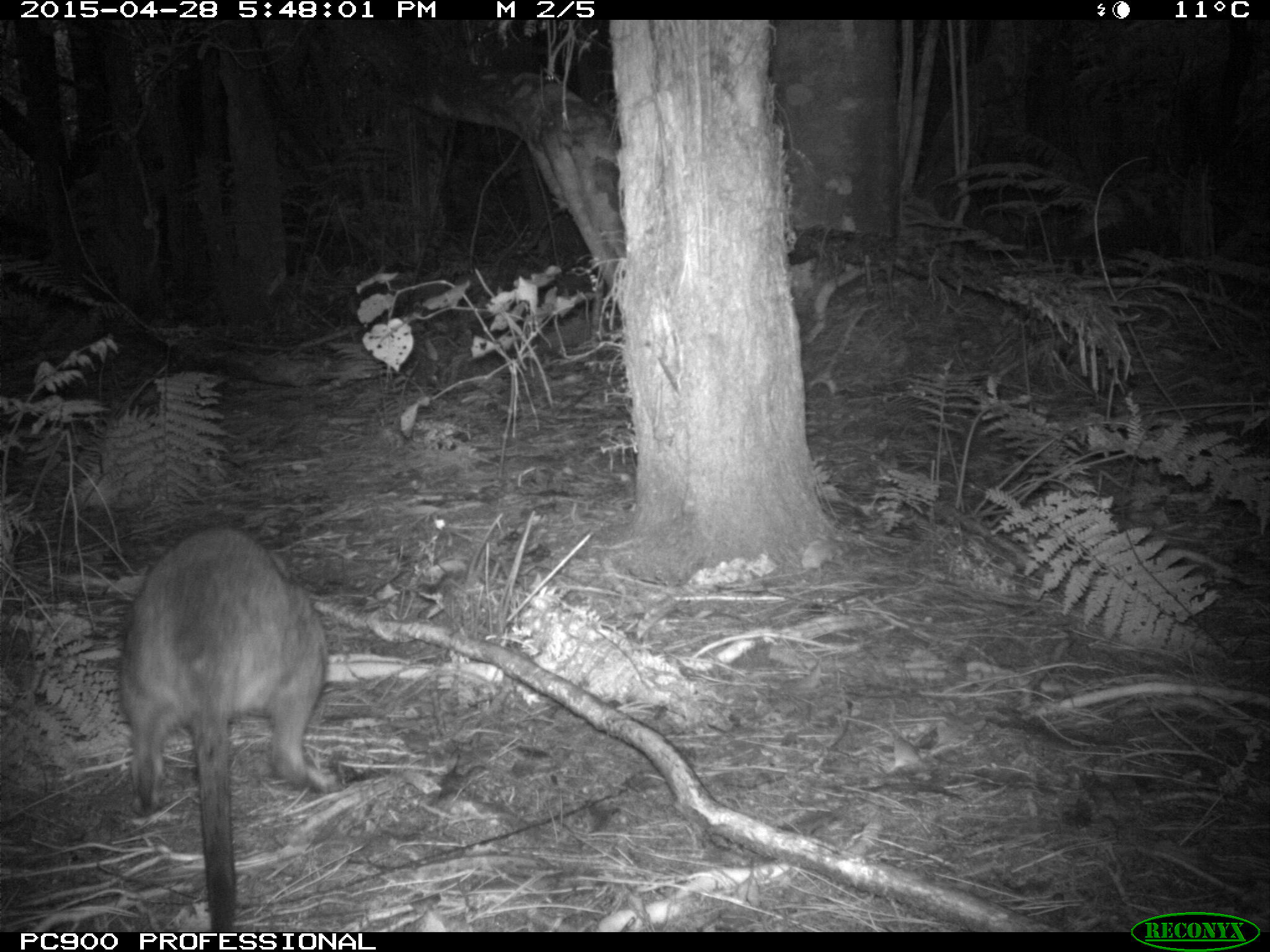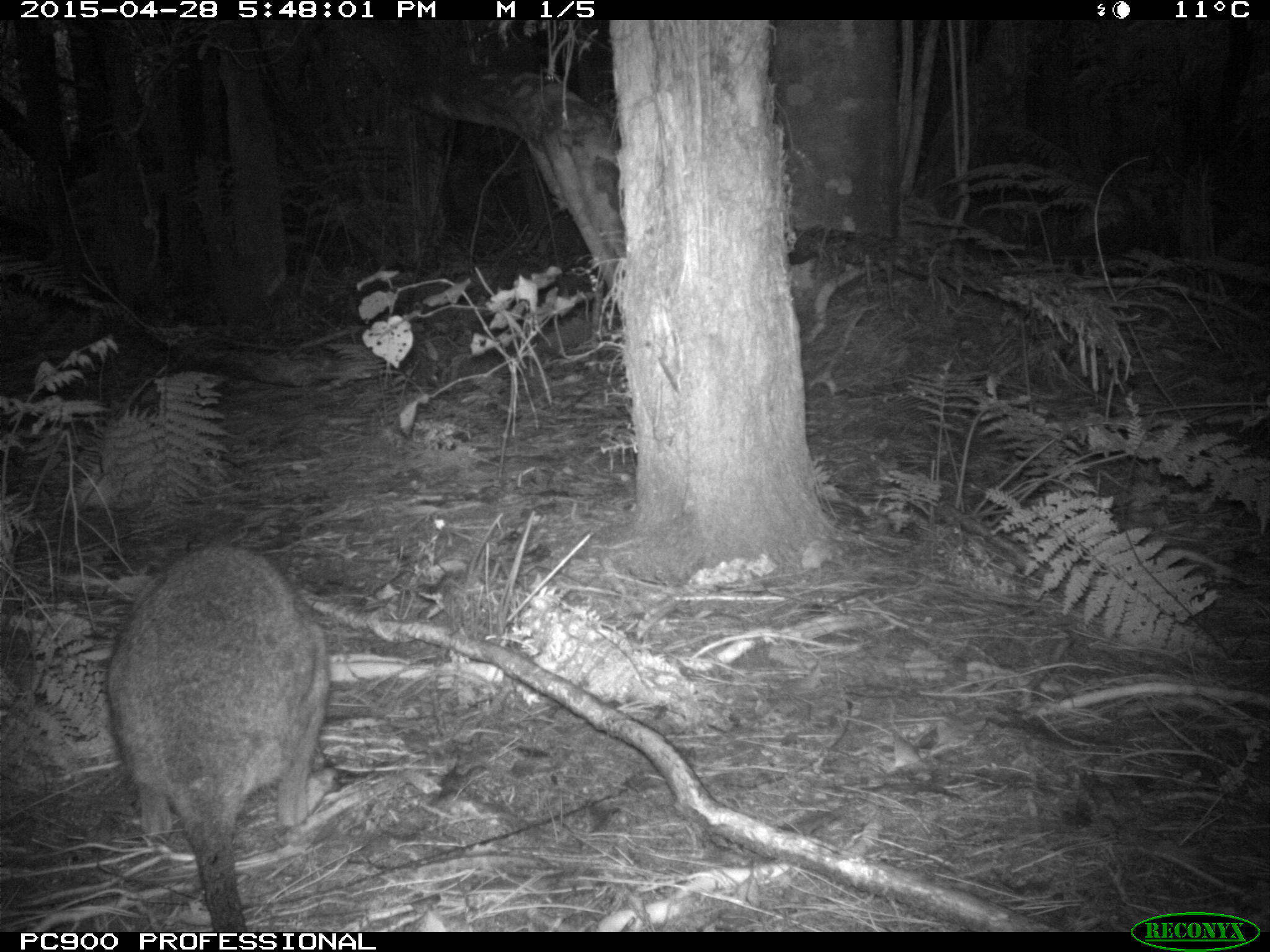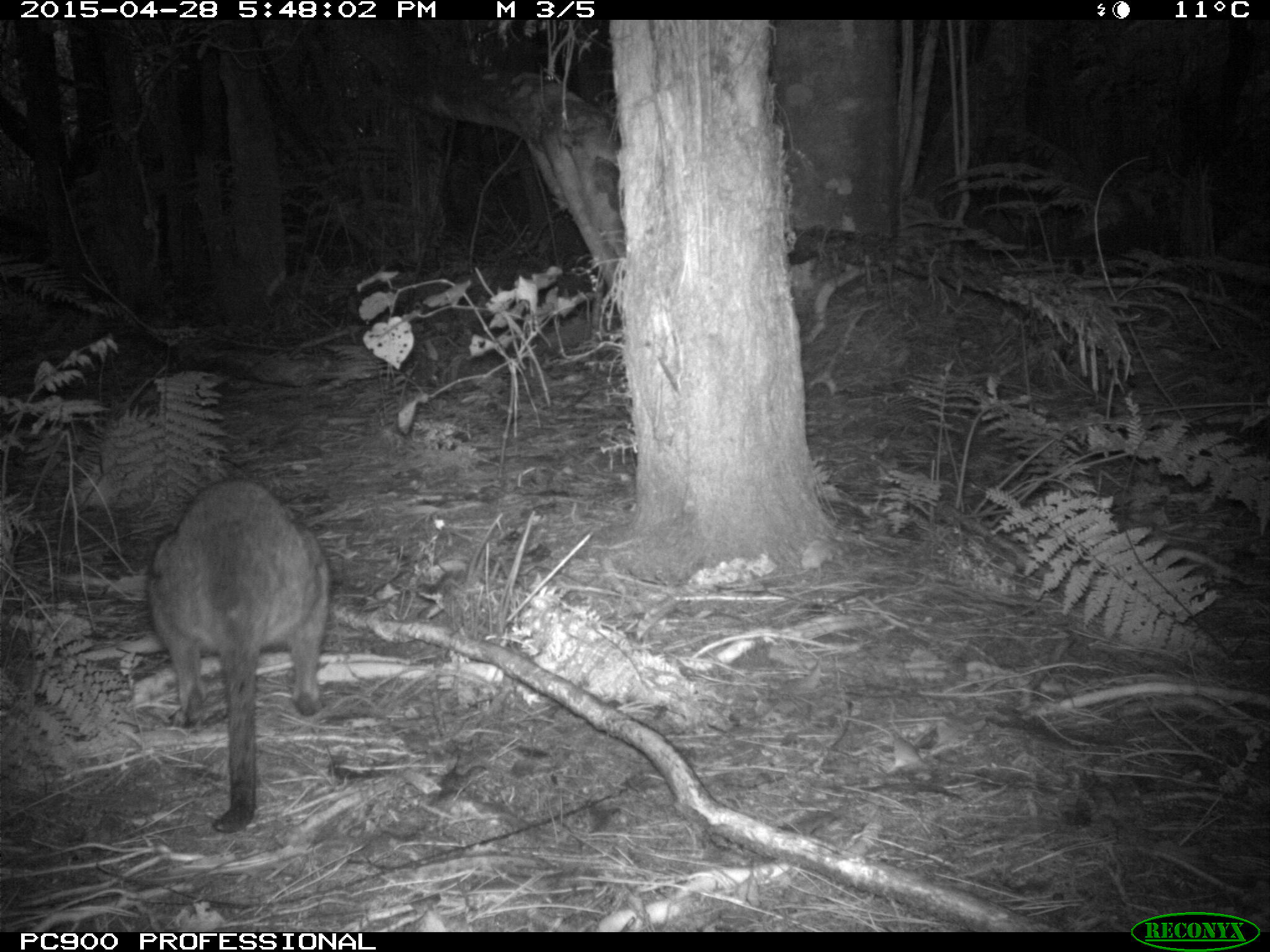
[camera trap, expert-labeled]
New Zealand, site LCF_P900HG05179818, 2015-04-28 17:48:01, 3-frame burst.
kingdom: Animalia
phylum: Chordata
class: Mammalia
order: Diprotodontia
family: Macropodidae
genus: Notamacropus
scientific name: Notamacropus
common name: wallaby